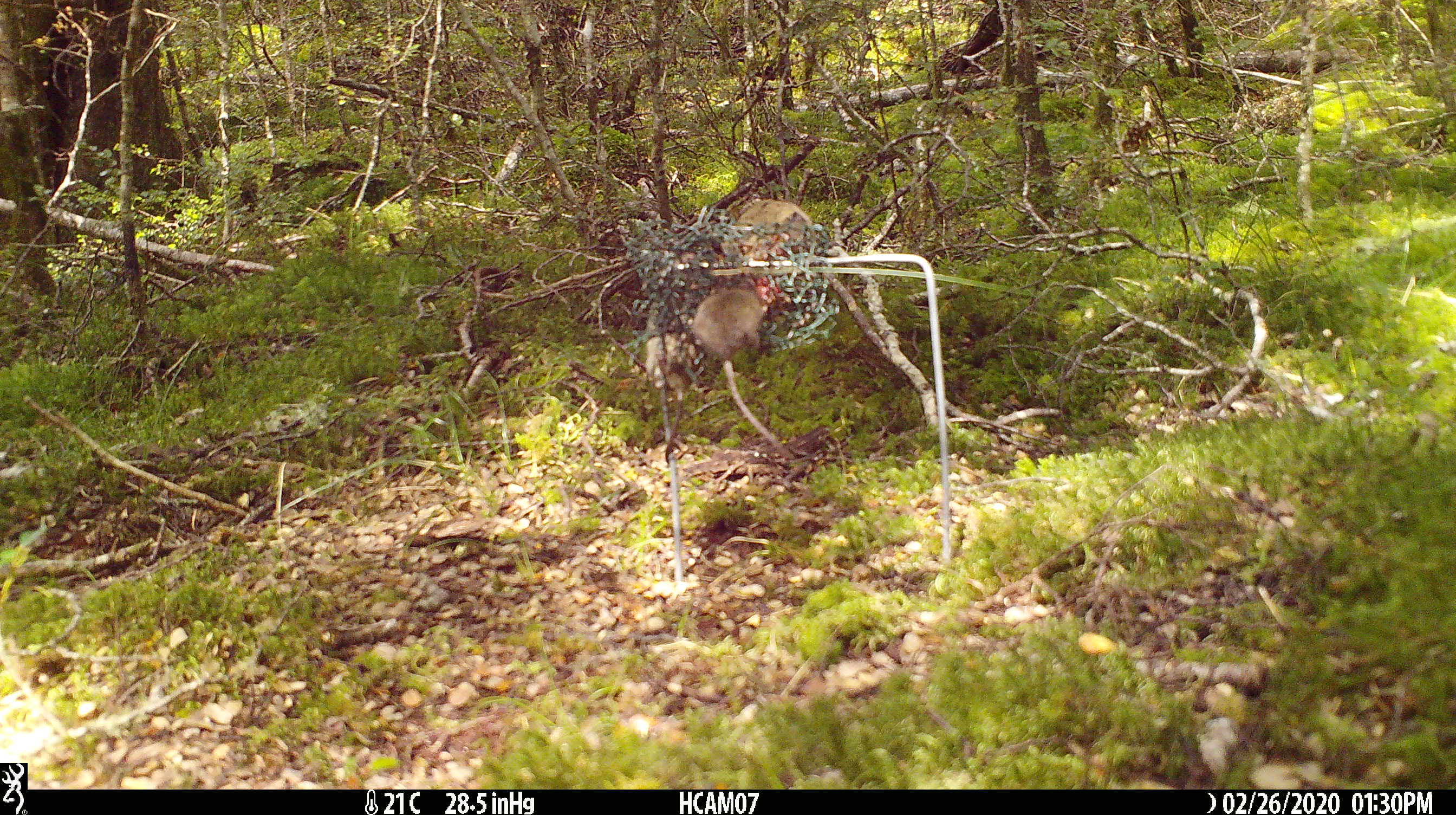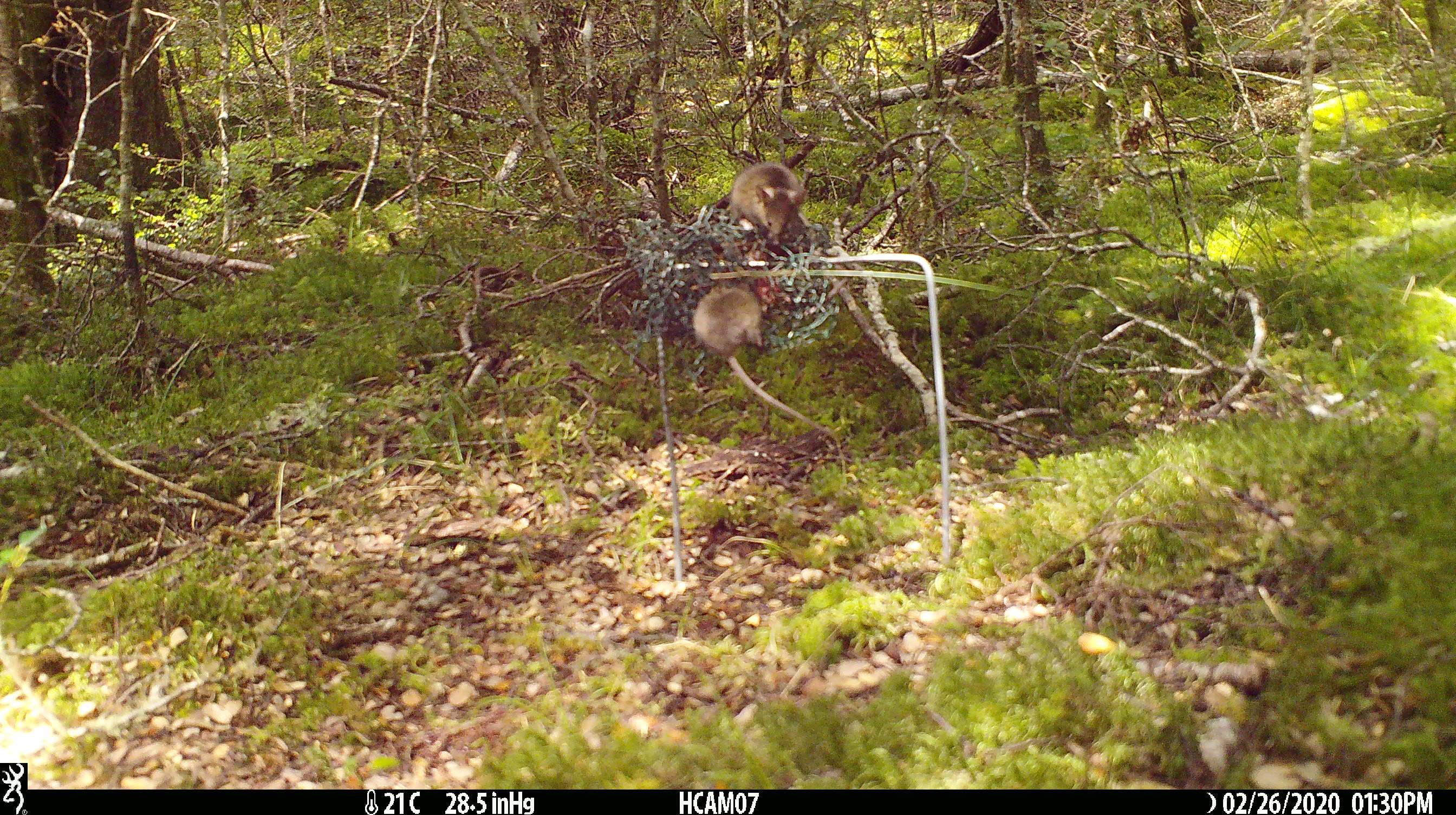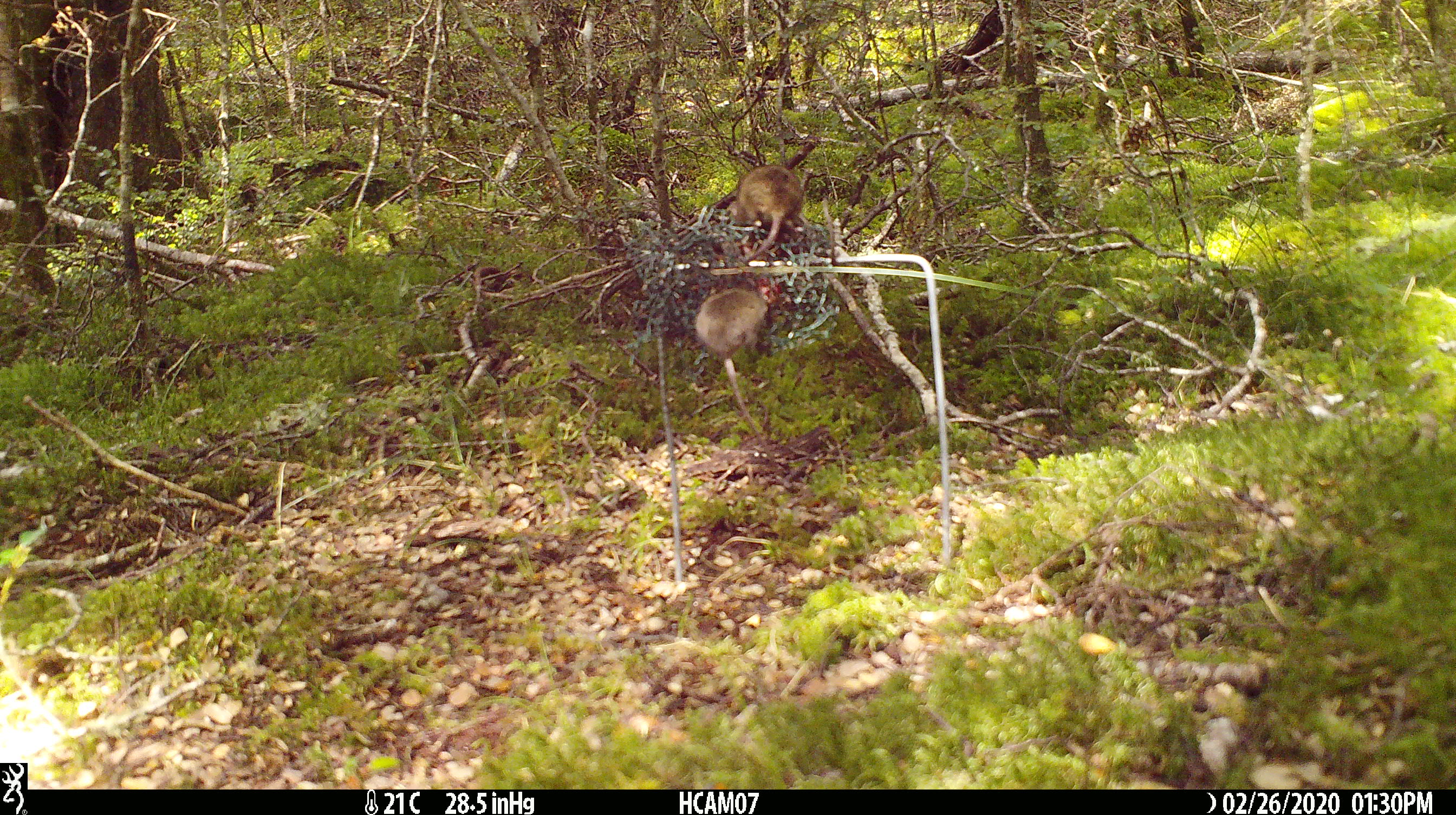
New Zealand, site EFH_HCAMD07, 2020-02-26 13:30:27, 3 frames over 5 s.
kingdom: Animalia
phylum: Chordata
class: Mammalia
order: Rodentia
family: Muridae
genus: Mus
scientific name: Mus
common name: mouse